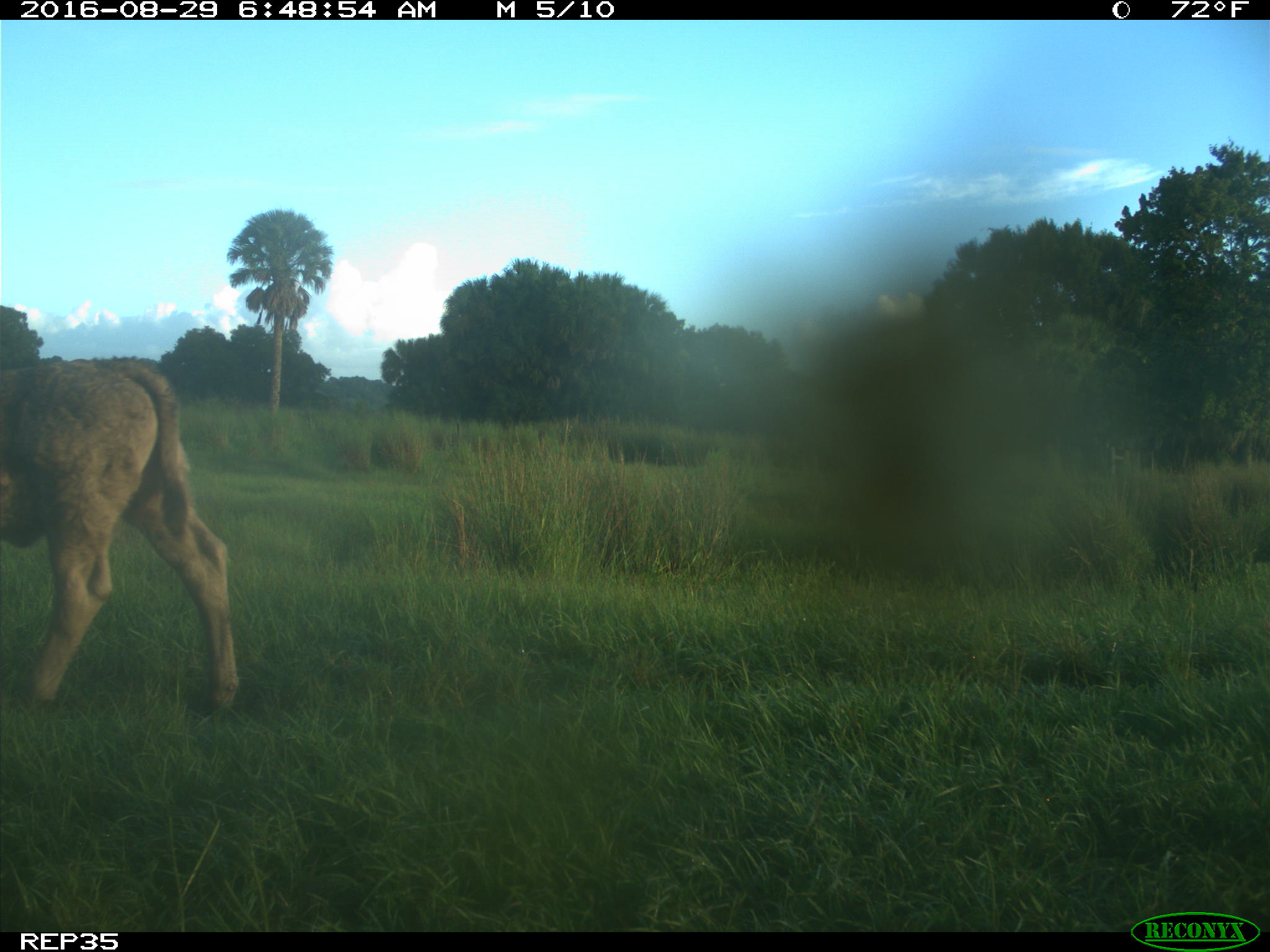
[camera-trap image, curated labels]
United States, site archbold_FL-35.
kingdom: Animalia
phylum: Chordata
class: Mammalia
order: Artiodactyla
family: Bovidae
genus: Bos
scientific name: Bos taurus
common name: domestic cow